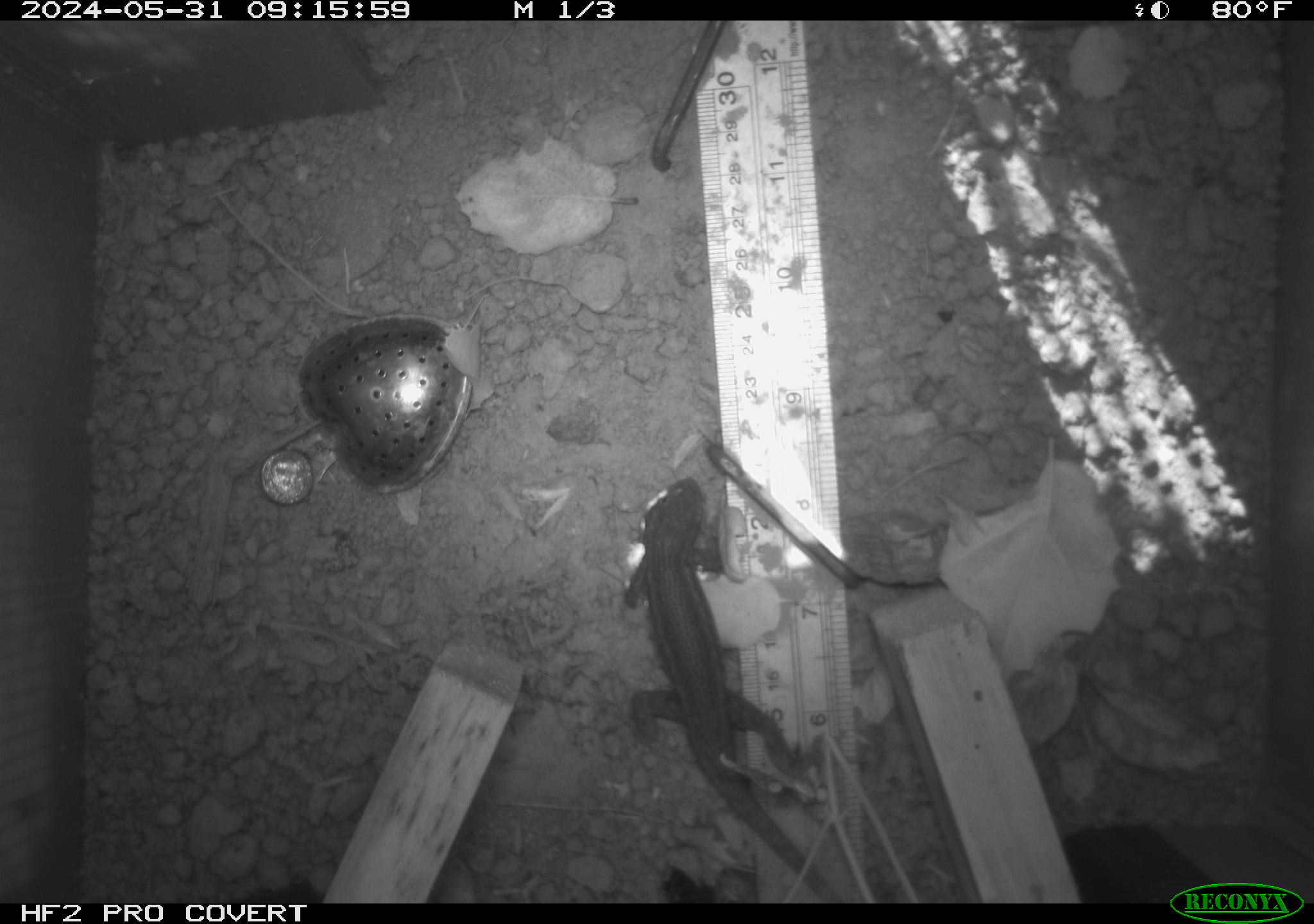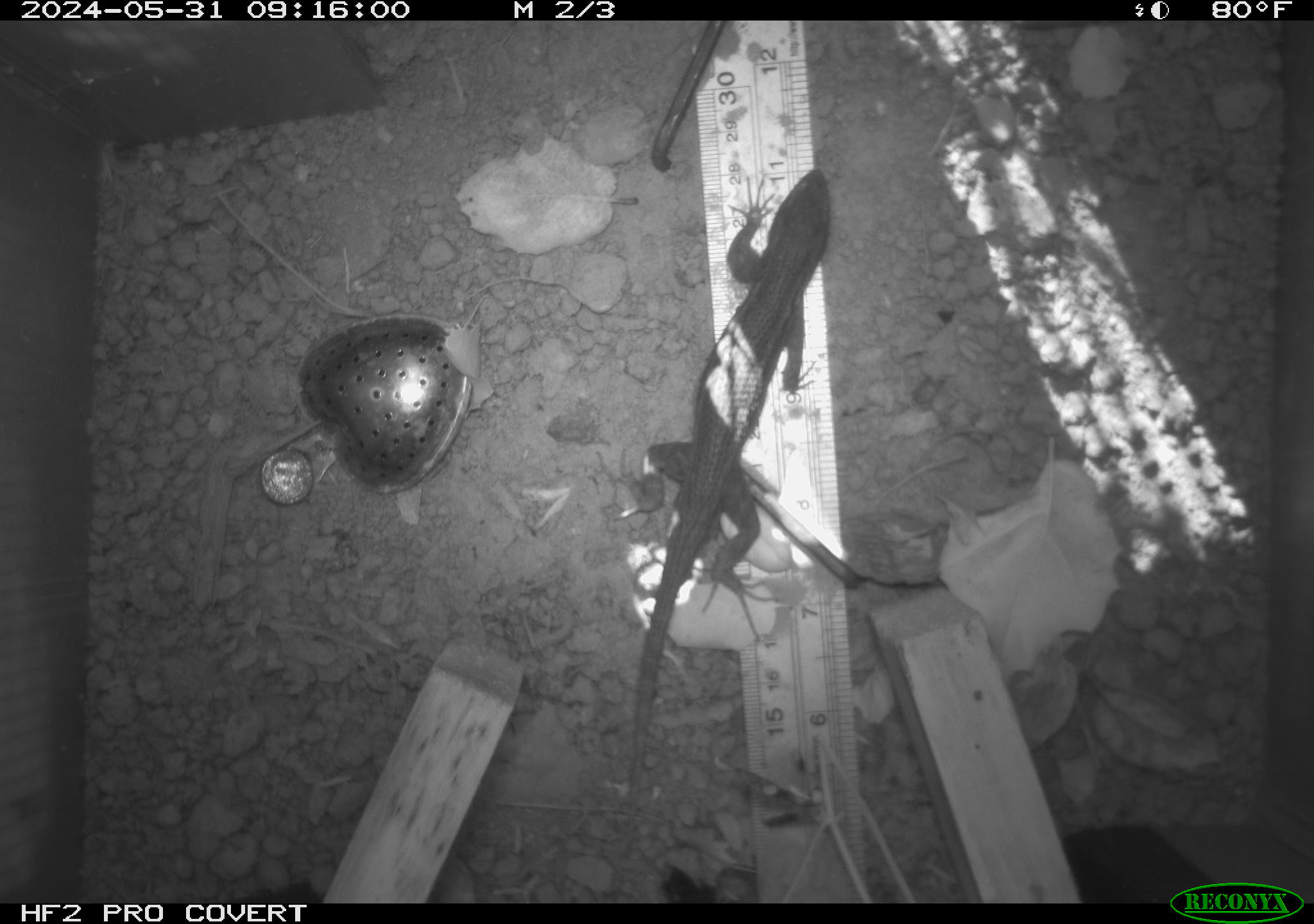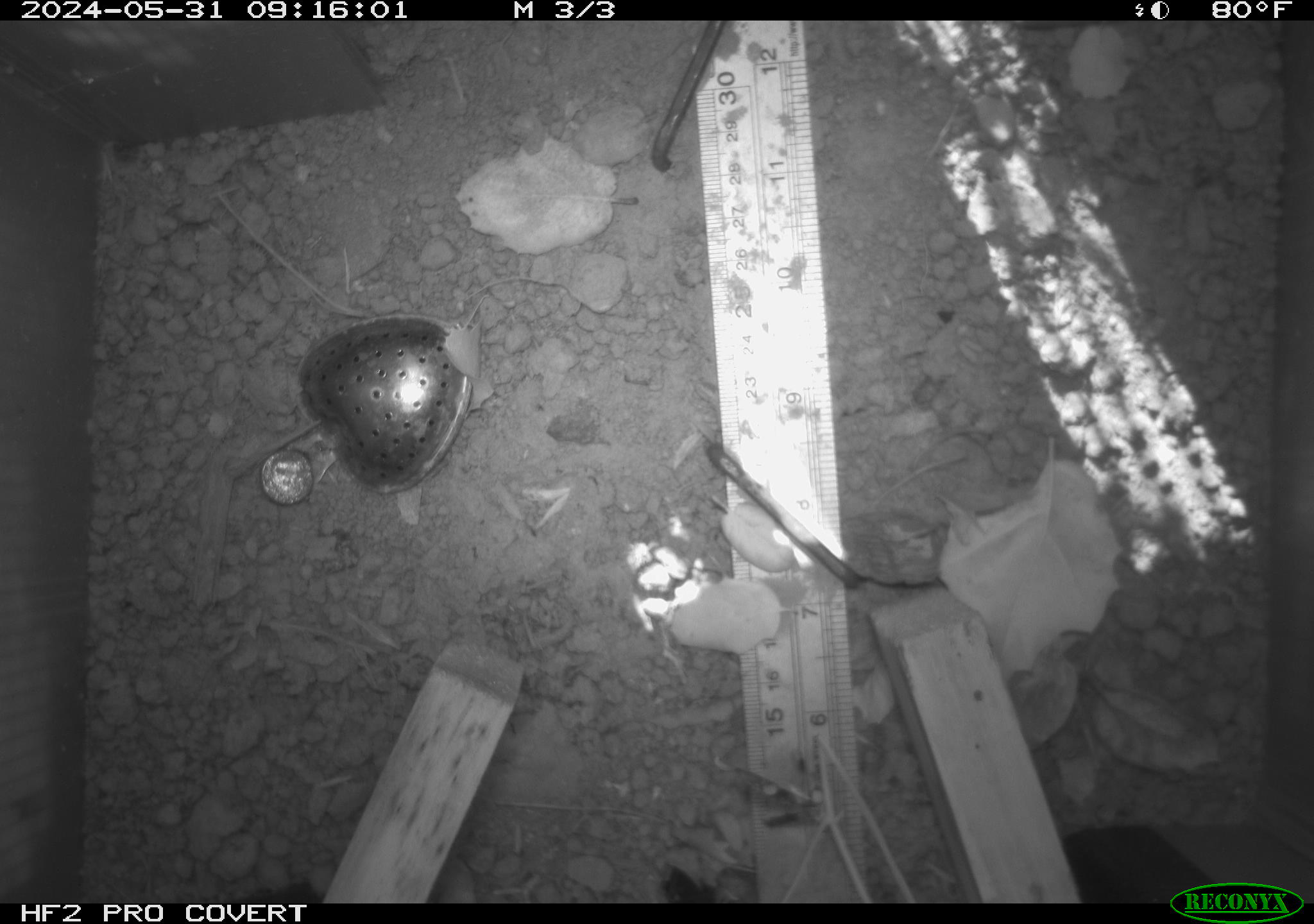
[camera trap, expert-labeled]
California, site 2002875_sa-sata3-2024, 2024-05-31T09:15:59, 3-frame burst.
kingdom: Animalia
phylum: Chordata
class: Reptilia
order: Squamata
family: Phrynosomatidae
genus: Sceloporus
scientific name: Sceloporus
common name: spiny lizards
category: sceloporus species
Sceloporus species (spiny lizards) (Sceloporus).